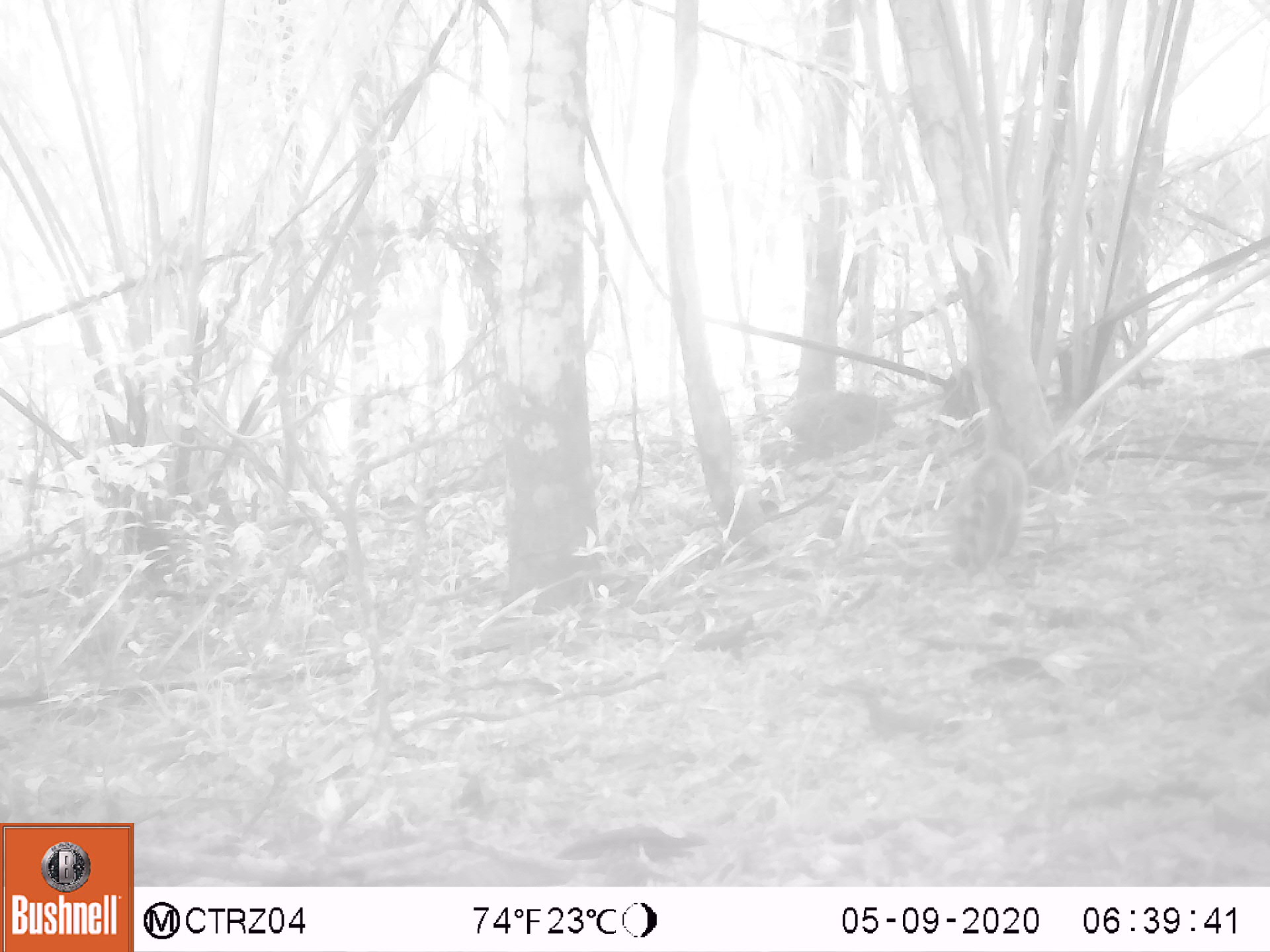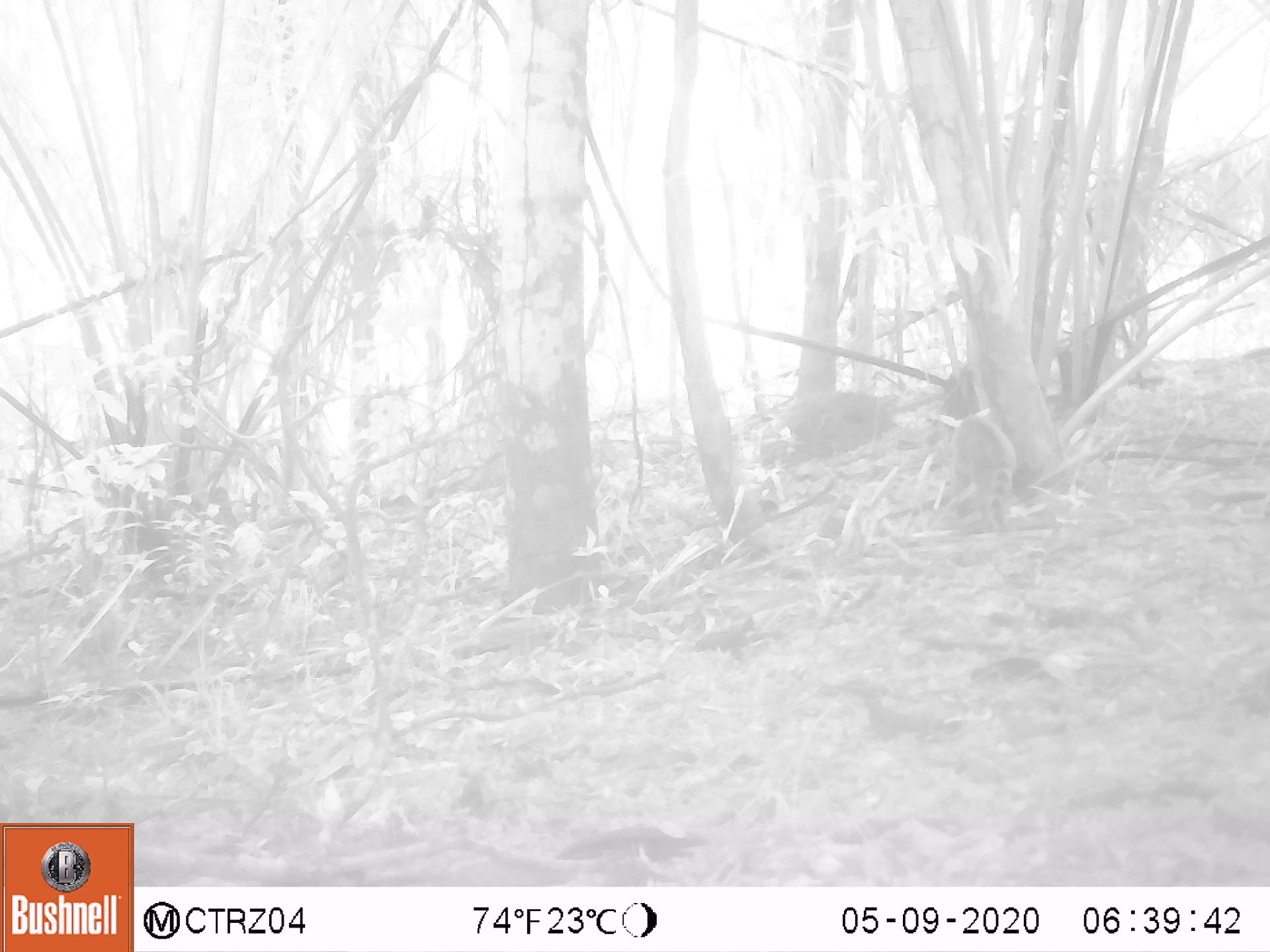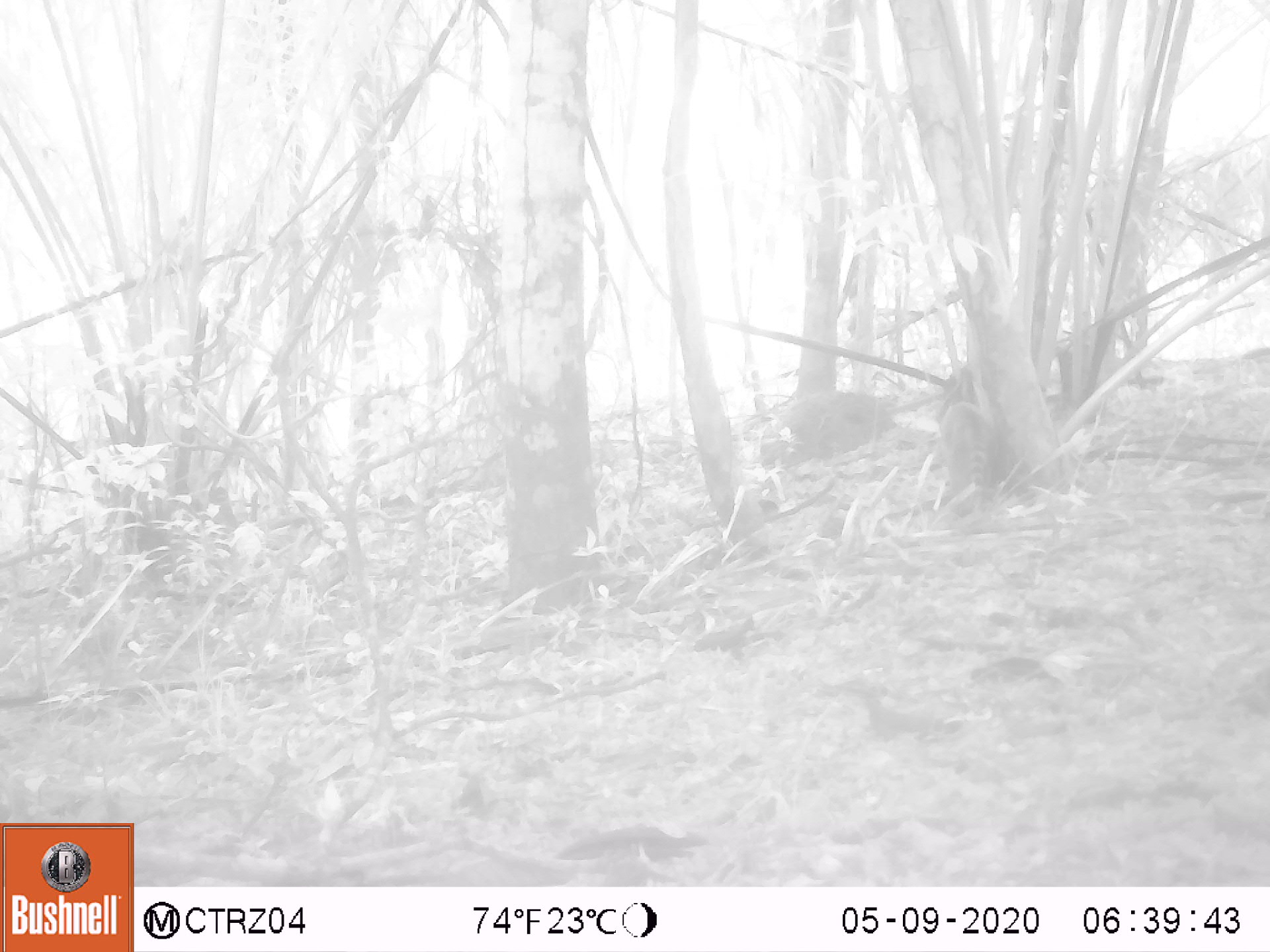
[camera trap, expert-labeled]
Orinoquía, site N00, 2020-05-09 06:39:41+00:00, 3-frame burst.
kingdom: Animalia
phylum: Chordata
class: Mammalia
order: Carnivora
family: Procyonidae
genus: Nasua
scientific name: Nasua nasua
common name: south american coati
South american coati (Nasua nasua).